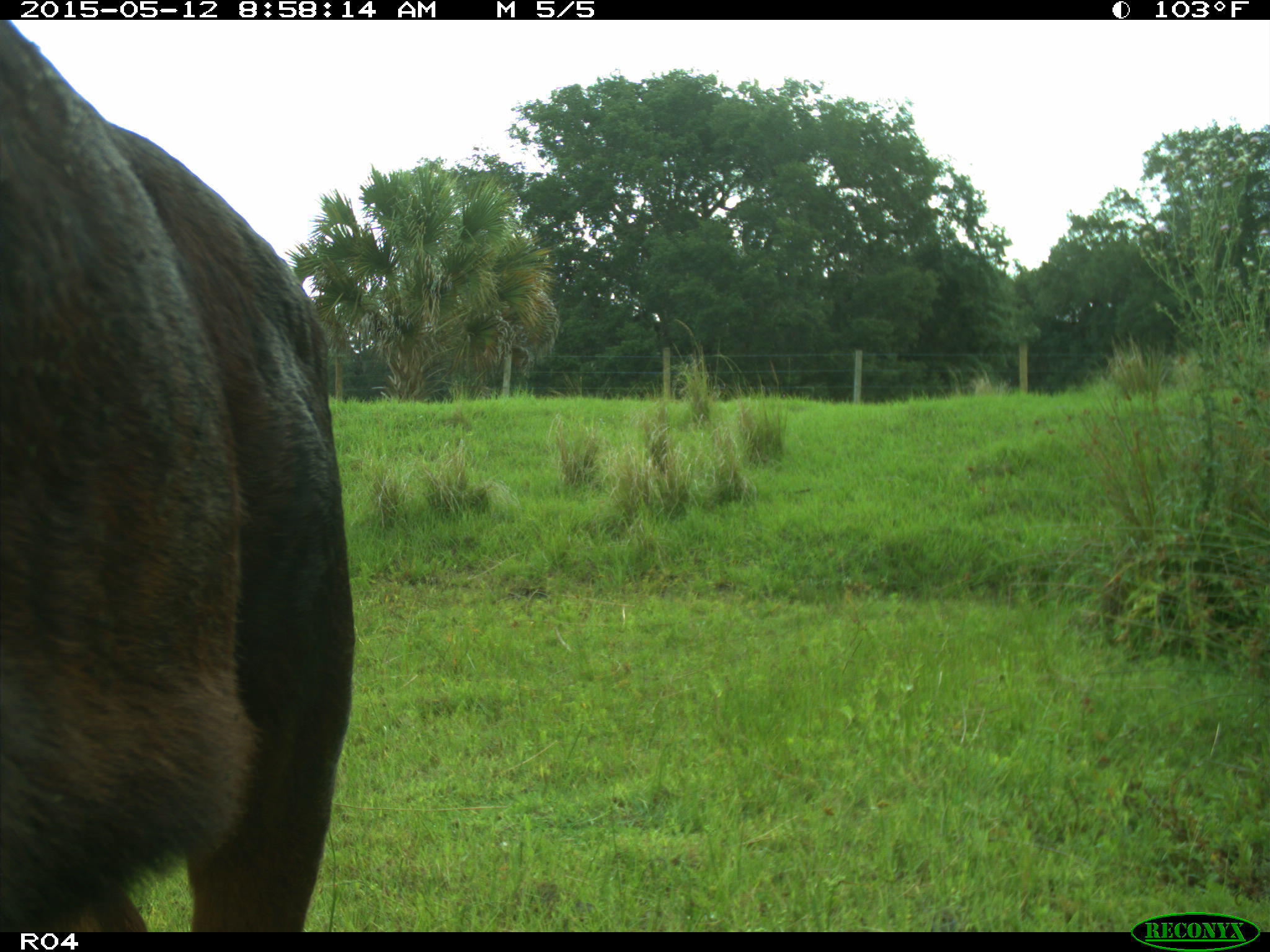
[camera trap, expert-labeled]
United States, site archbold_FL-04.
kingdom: Animalia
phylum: Chordata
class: Mammalia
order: Artiodactyla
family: Bovidae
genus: Bos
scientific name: Bos taurus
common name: domestic cow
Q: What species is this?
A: Bos taurus (domestic cow).